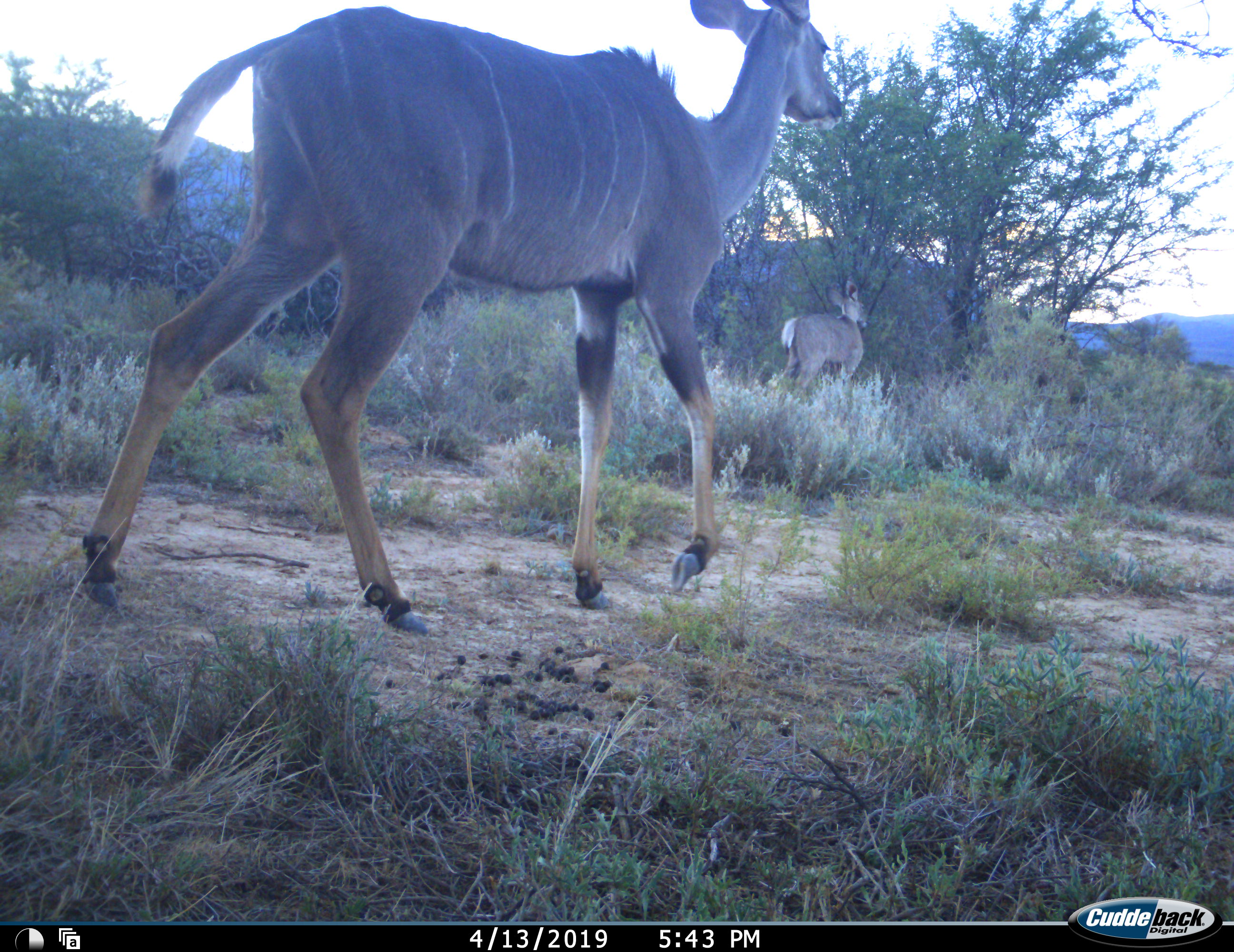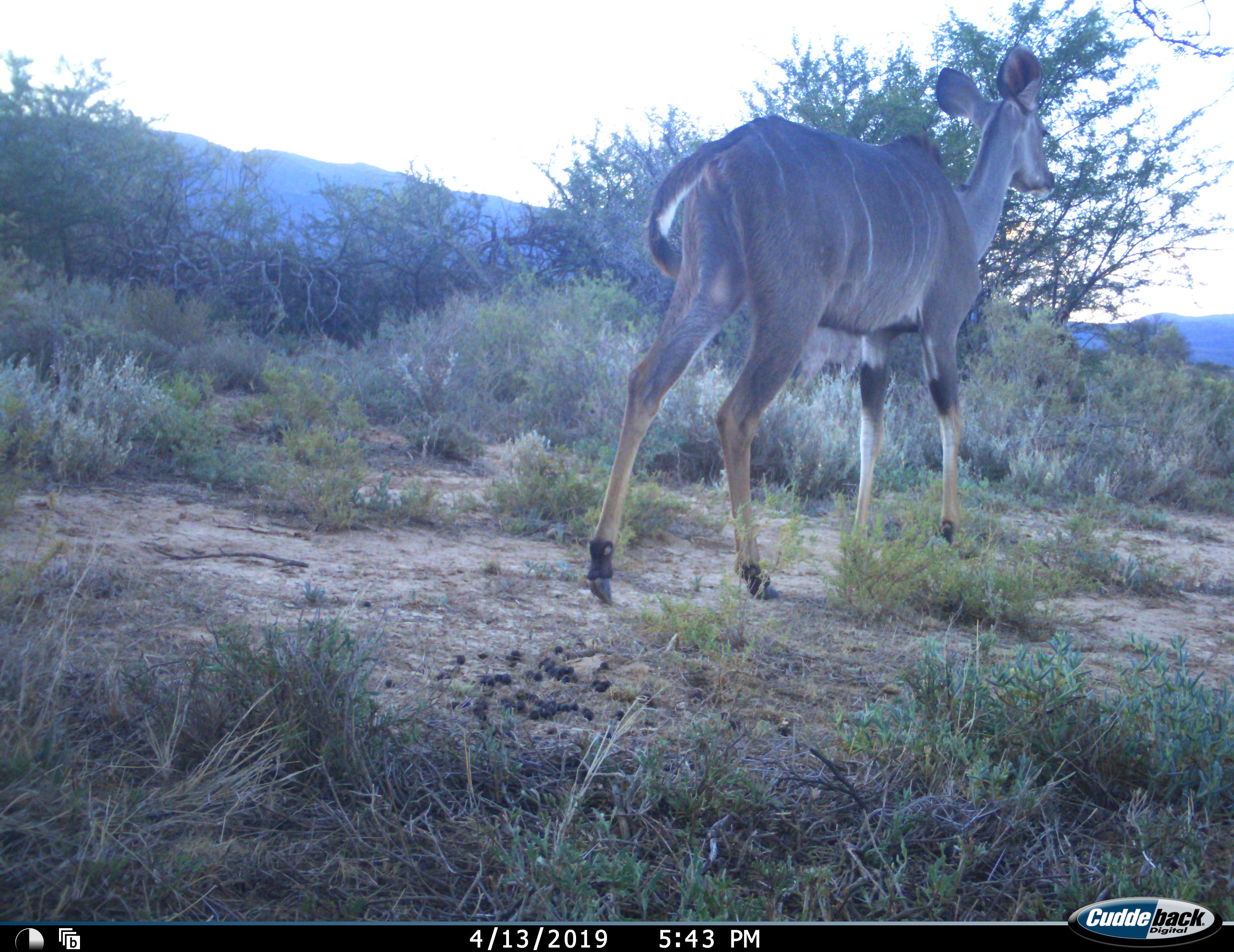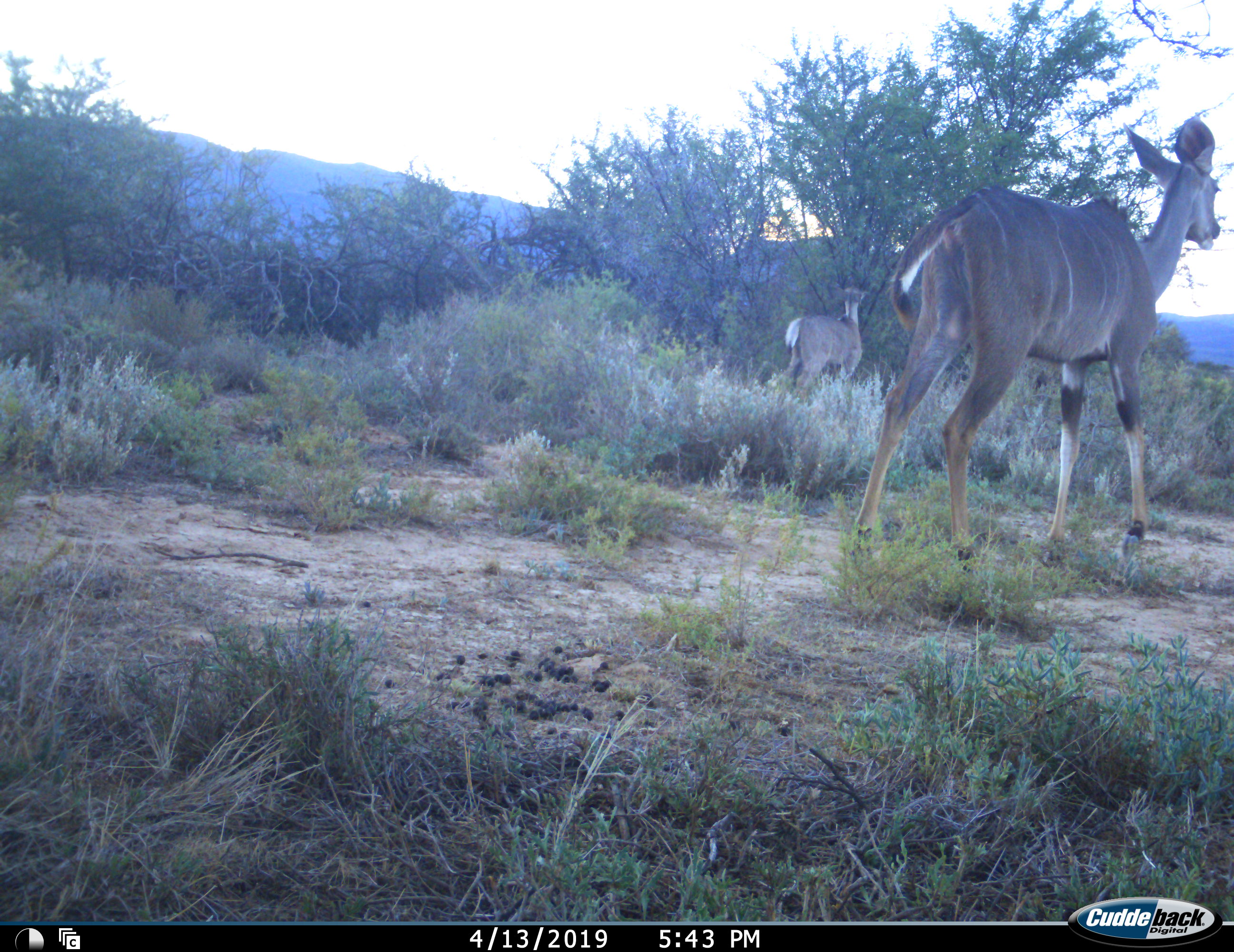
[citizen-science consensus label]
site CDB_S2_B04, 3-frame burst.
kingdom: Animalia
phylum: Chordata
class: Mammalia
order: Artiodactyla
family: Bovidae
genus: Tragelaphus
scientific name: Tragelaphus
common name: kudu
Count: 2.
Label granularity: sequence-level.